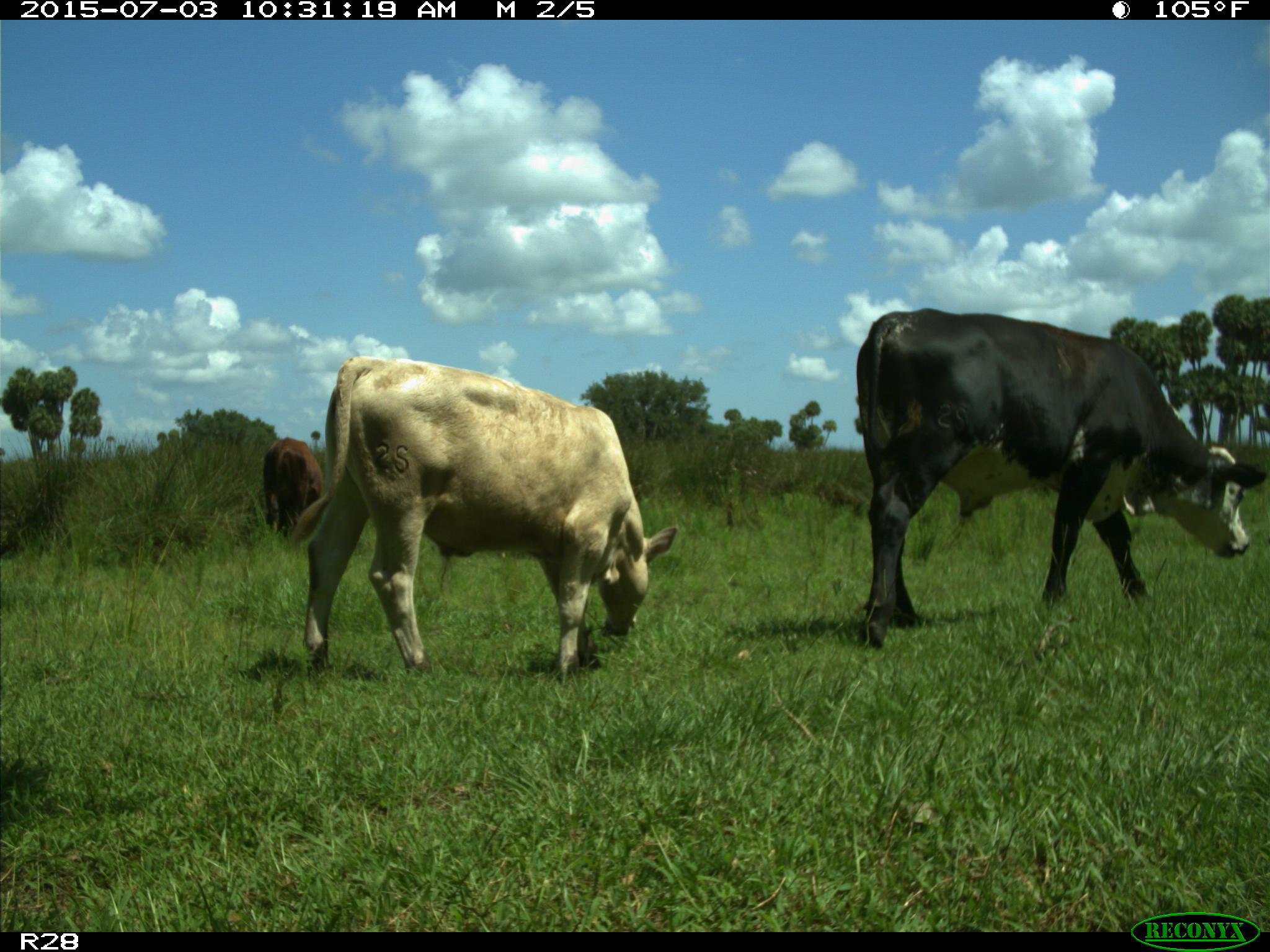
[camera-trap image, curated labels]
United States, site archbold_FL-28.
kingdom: Animalia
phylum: Chordata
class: Mammalia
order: Artiodactyla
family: Bovidae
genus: Bos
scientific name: Bos taurus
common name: domestic cow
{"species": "Bos taurus (domestic cow)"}